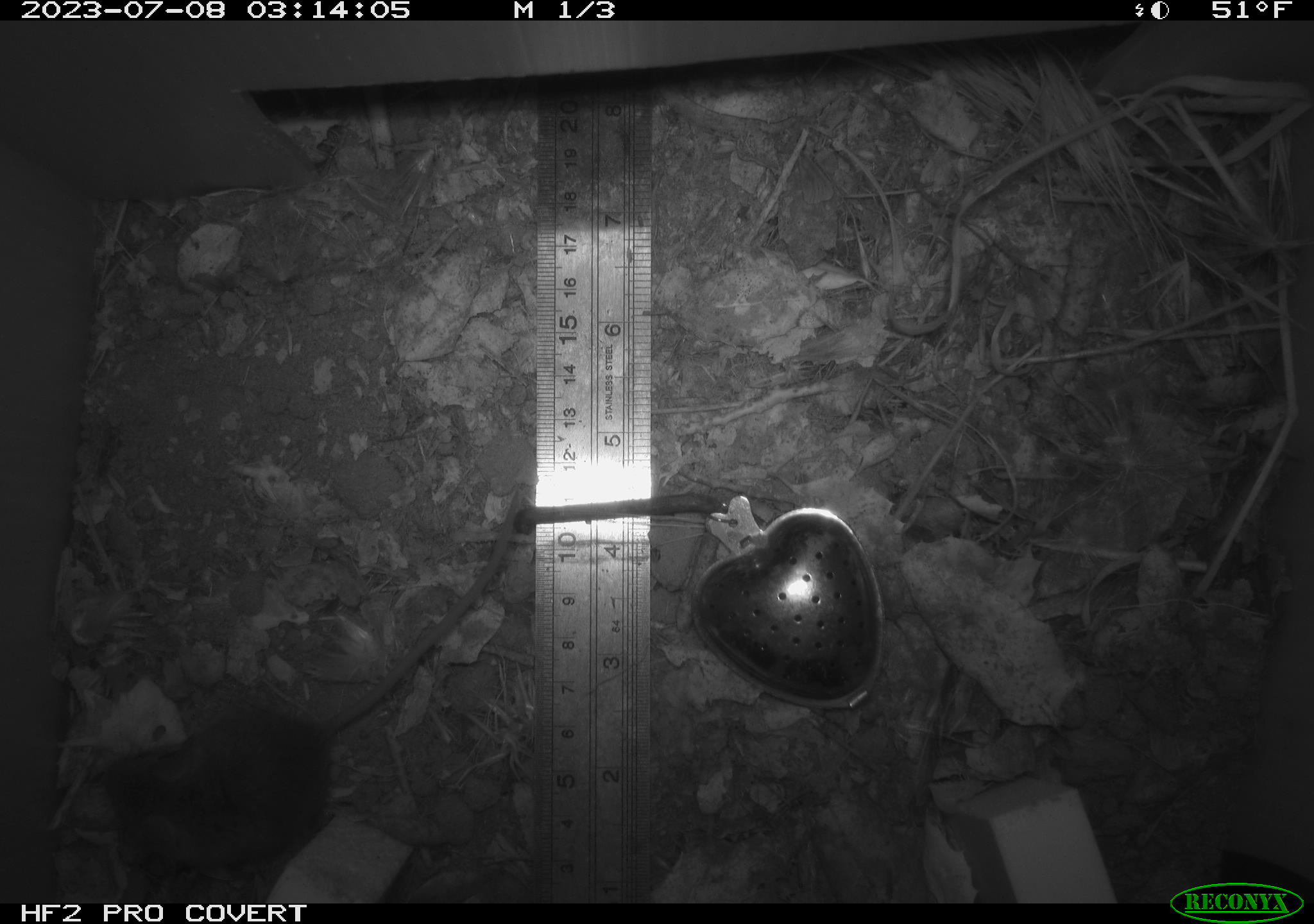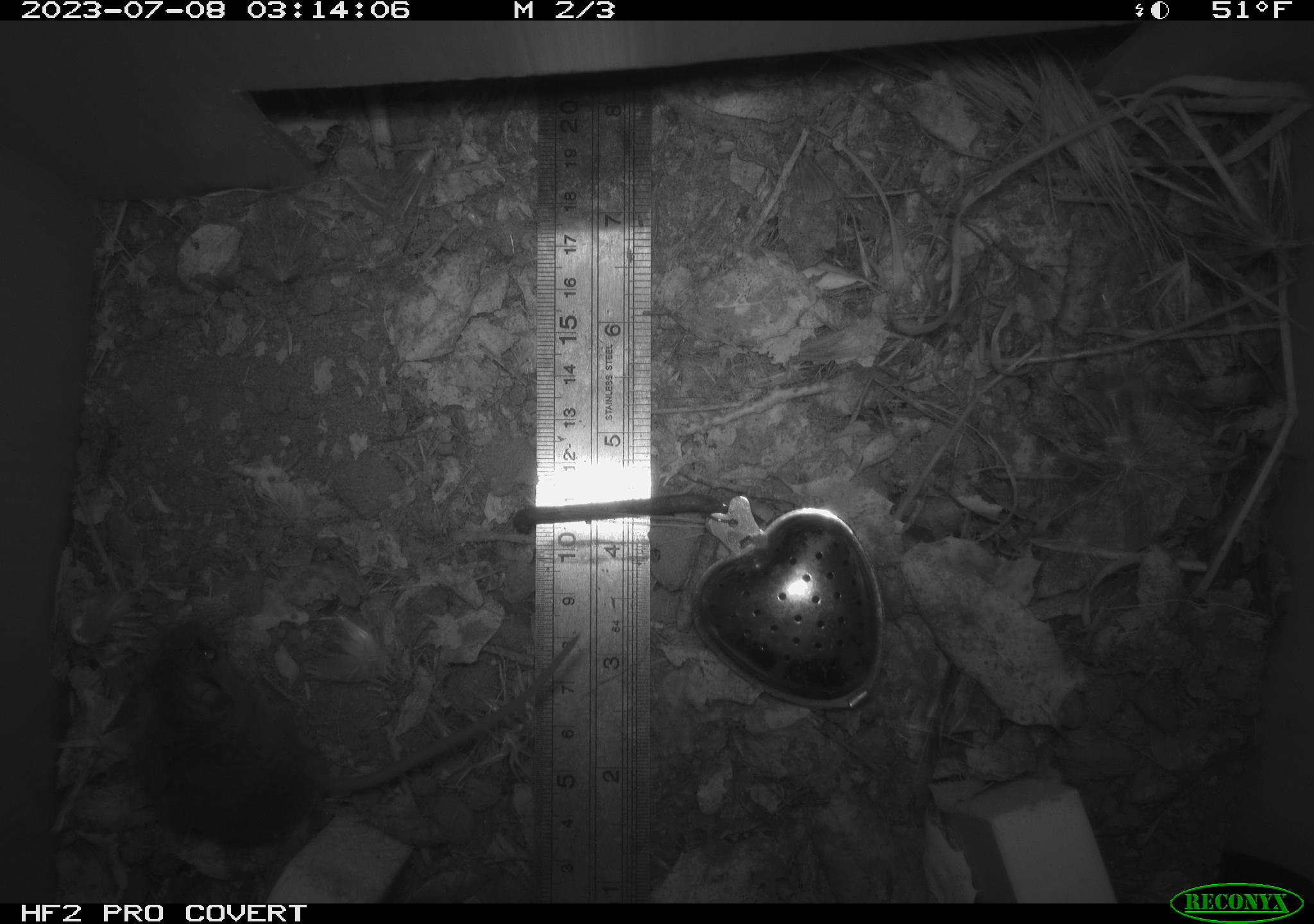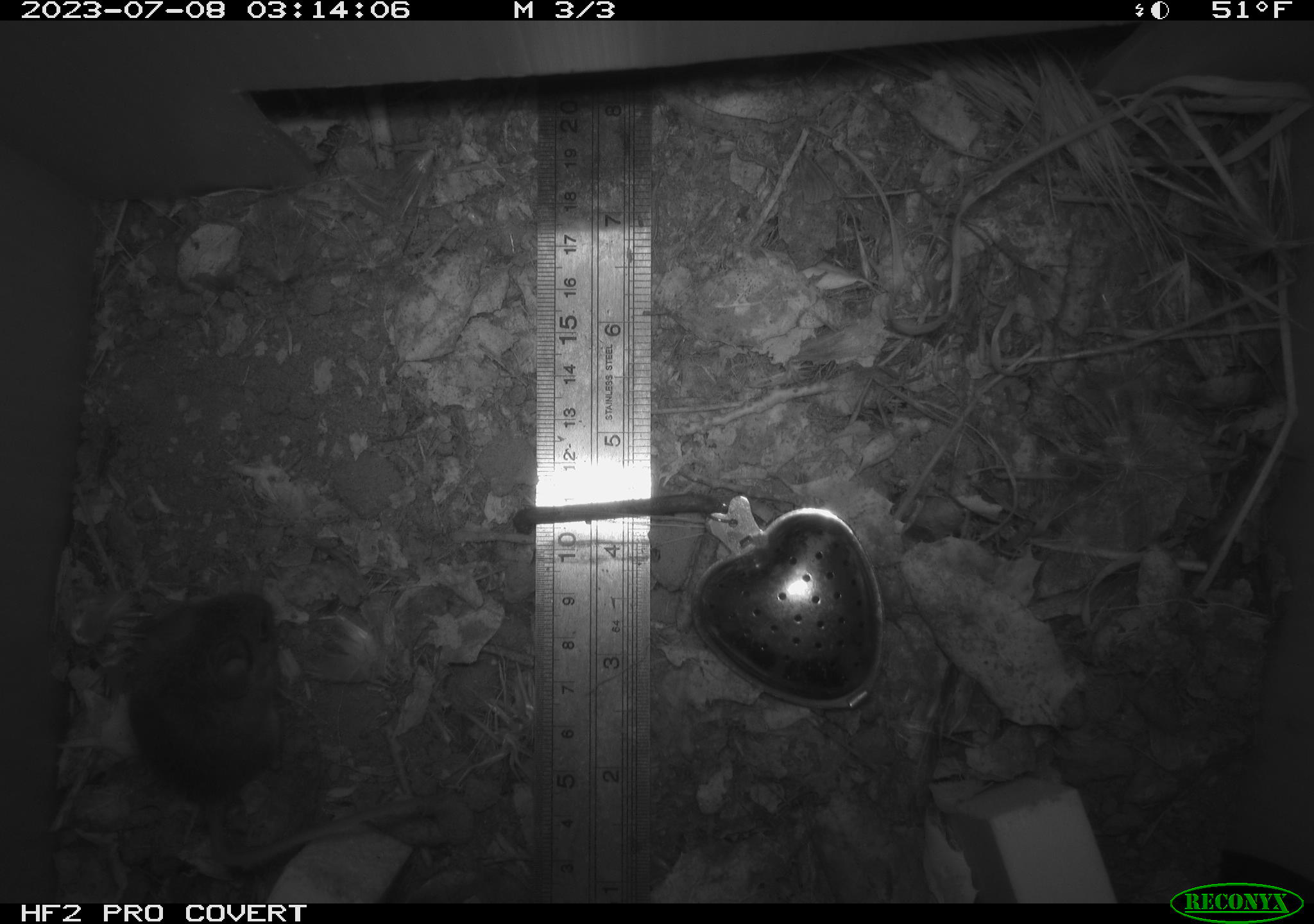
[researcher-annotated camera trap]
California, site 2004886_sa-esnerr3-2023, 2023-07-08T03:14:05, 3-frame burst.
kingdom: Animalia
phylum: Chordata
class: Mammalia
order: Rodentia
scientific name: Rodentia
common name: mouse species